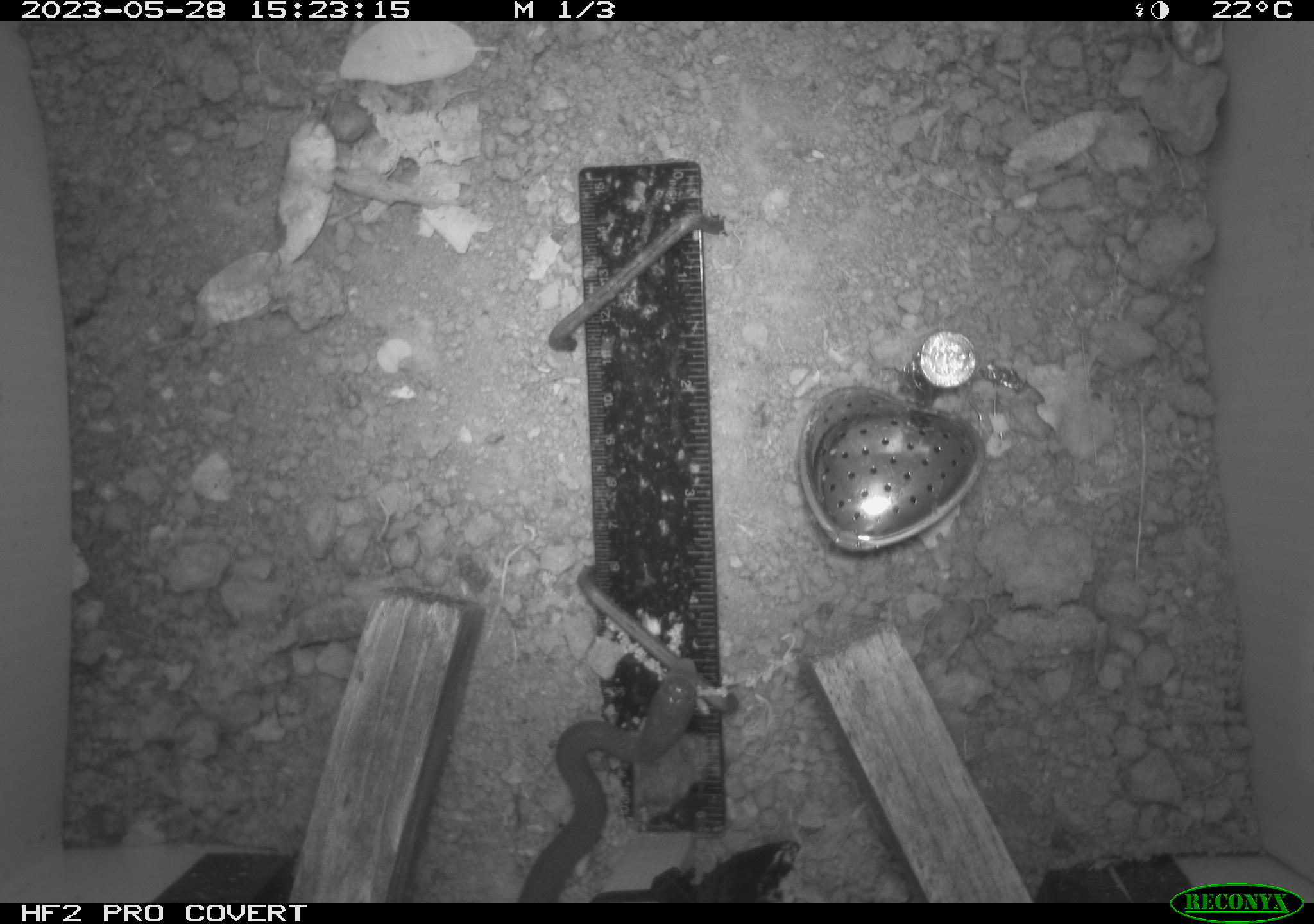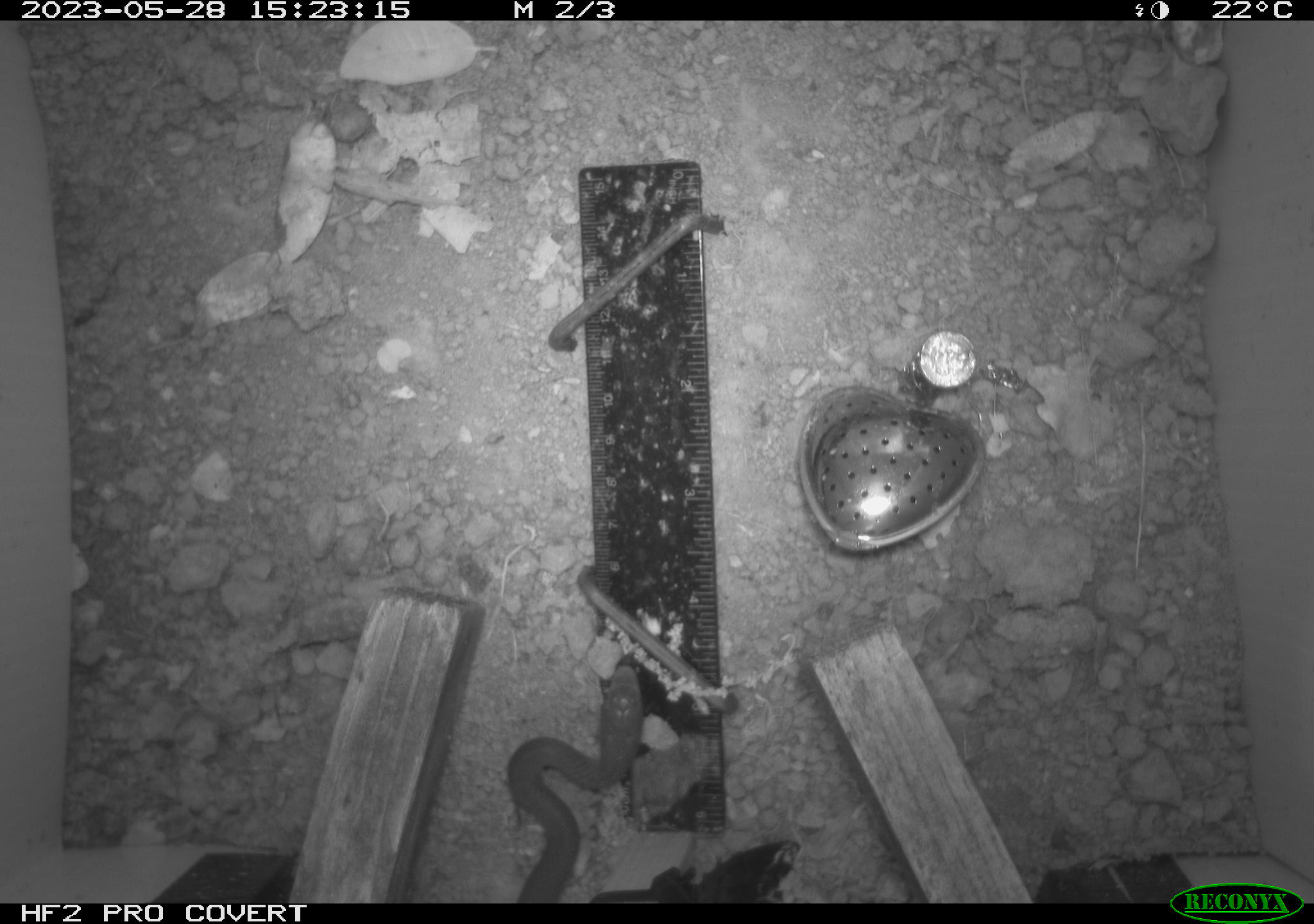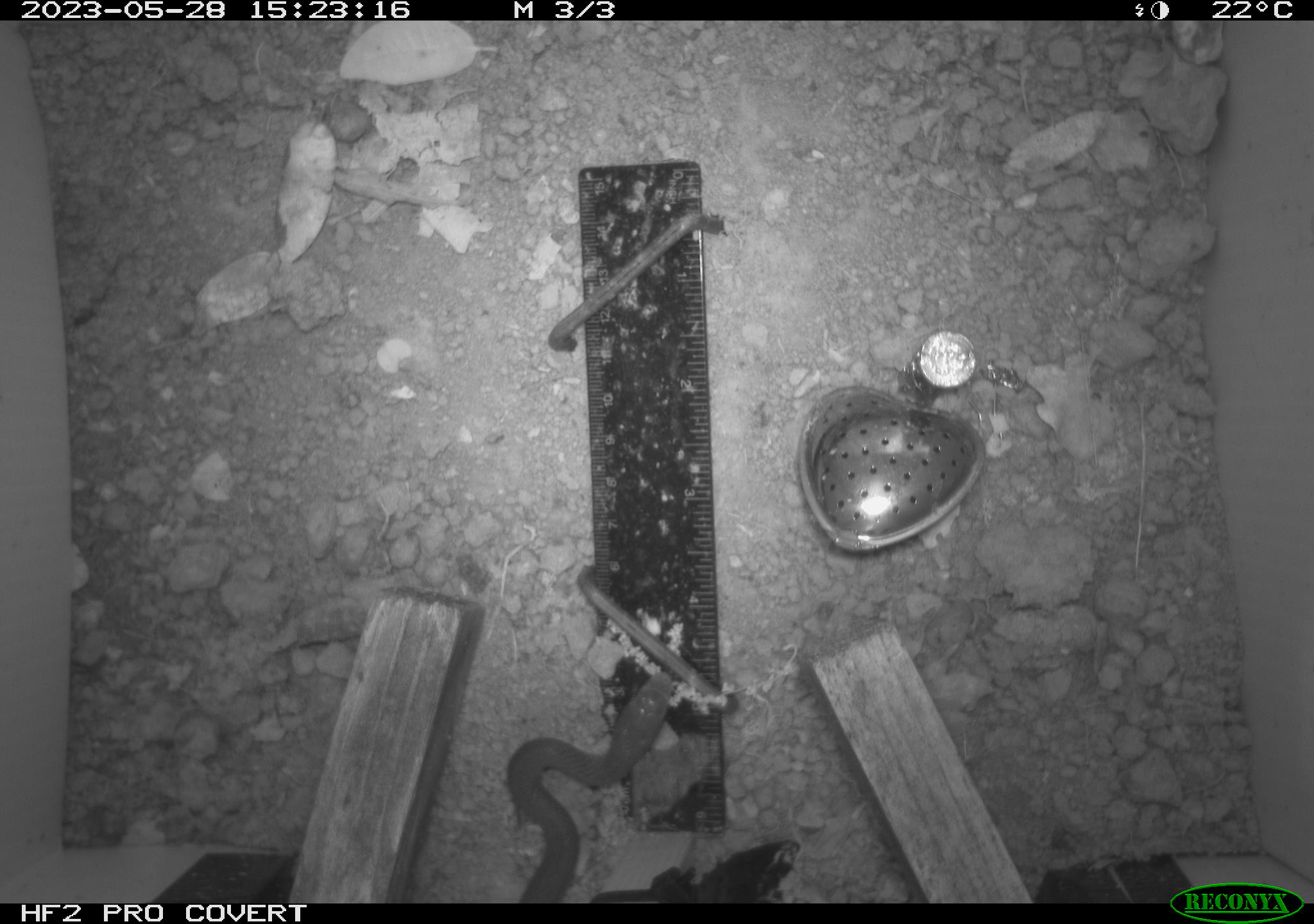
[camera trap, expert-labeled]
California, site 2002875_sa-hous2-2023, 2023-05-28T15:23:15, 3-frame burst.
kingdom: Animalia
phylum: Chordata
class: Reptilia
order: Squamata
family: Colubridae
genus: Coluber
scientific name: Coluber constrictor mormon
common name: western yellow-bellied racer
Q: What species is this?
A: Western yellow-bellied racer (Coluber constrictor mormon).